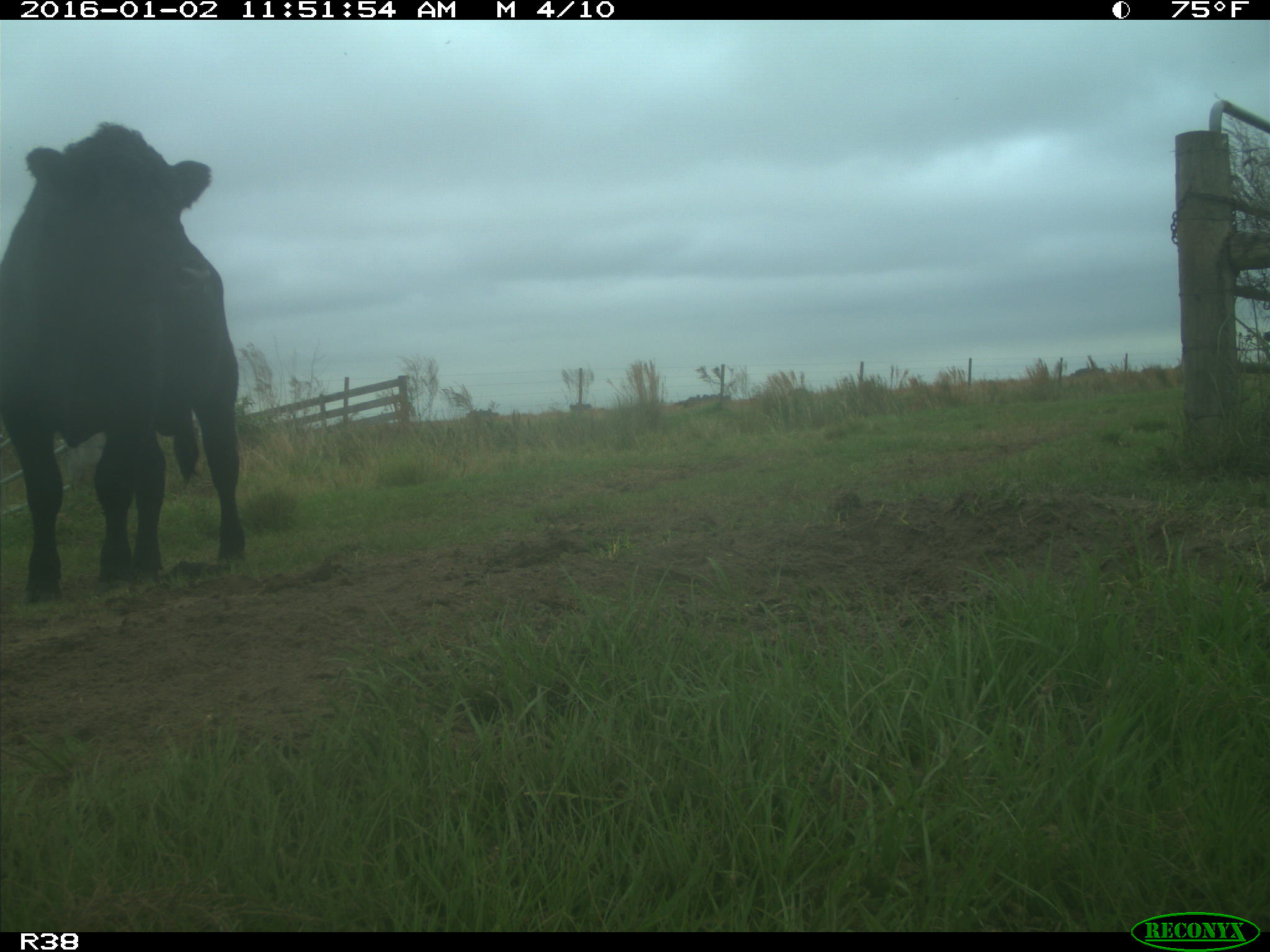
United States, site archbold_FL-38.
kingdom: Animalia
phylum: Chordata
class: Mammalia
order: Artiodactyla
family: Bovidae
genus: Bos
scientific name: Bos taurus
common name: domestic cow